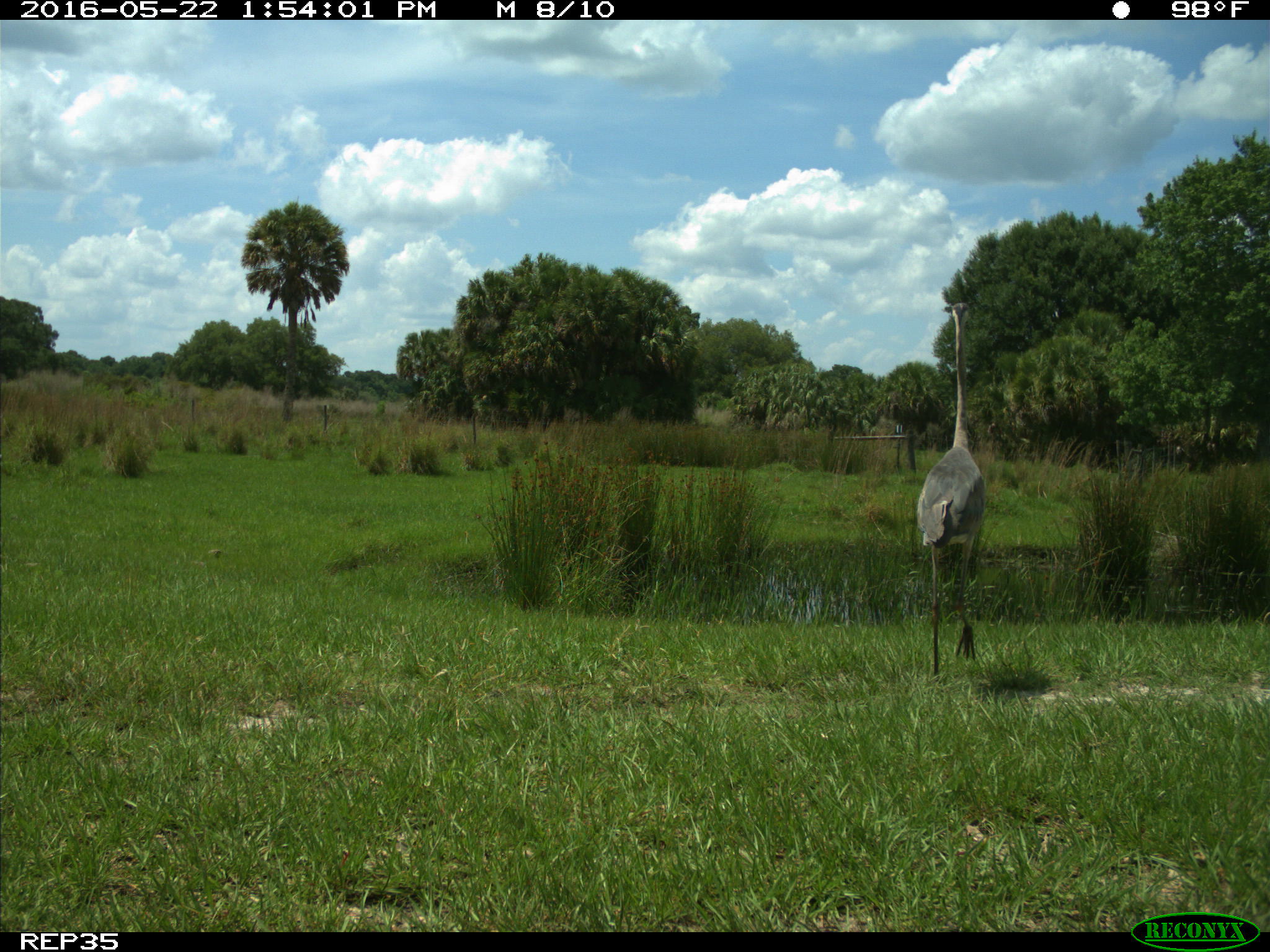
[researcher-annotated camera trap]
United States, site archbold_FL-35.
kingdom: Animalia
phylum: Chordata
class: Aves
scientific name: Aves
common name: birds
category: unidentified bird